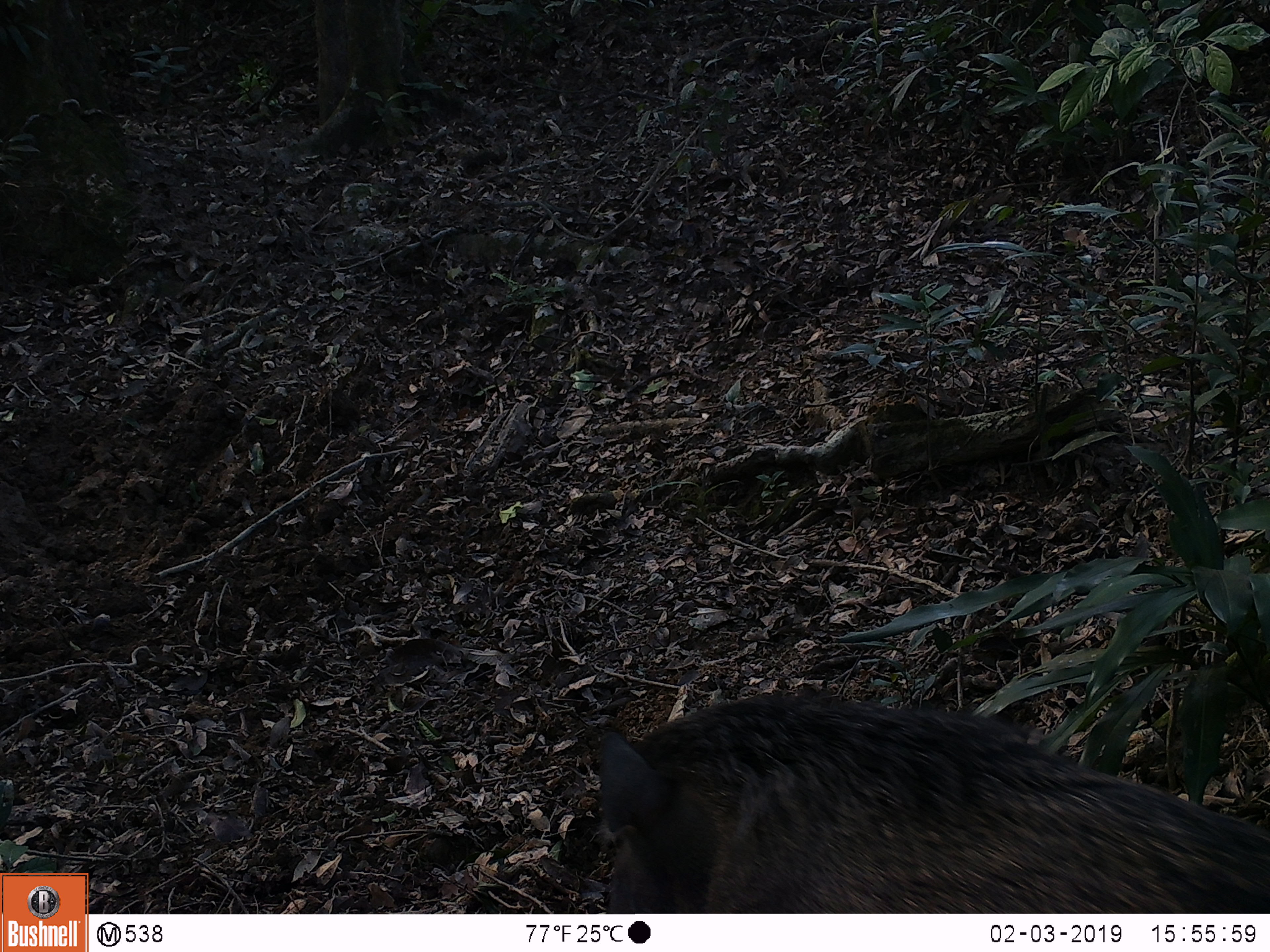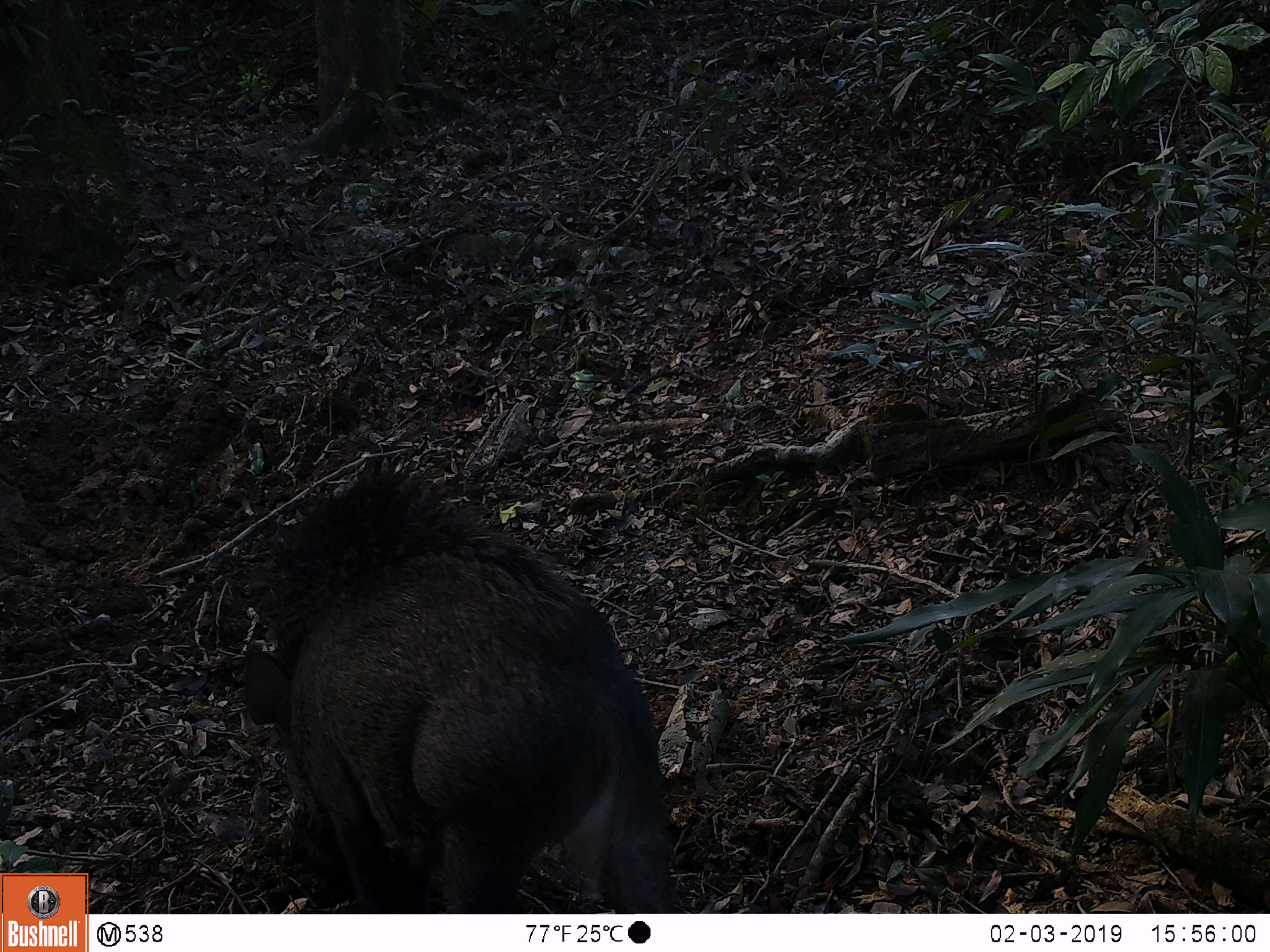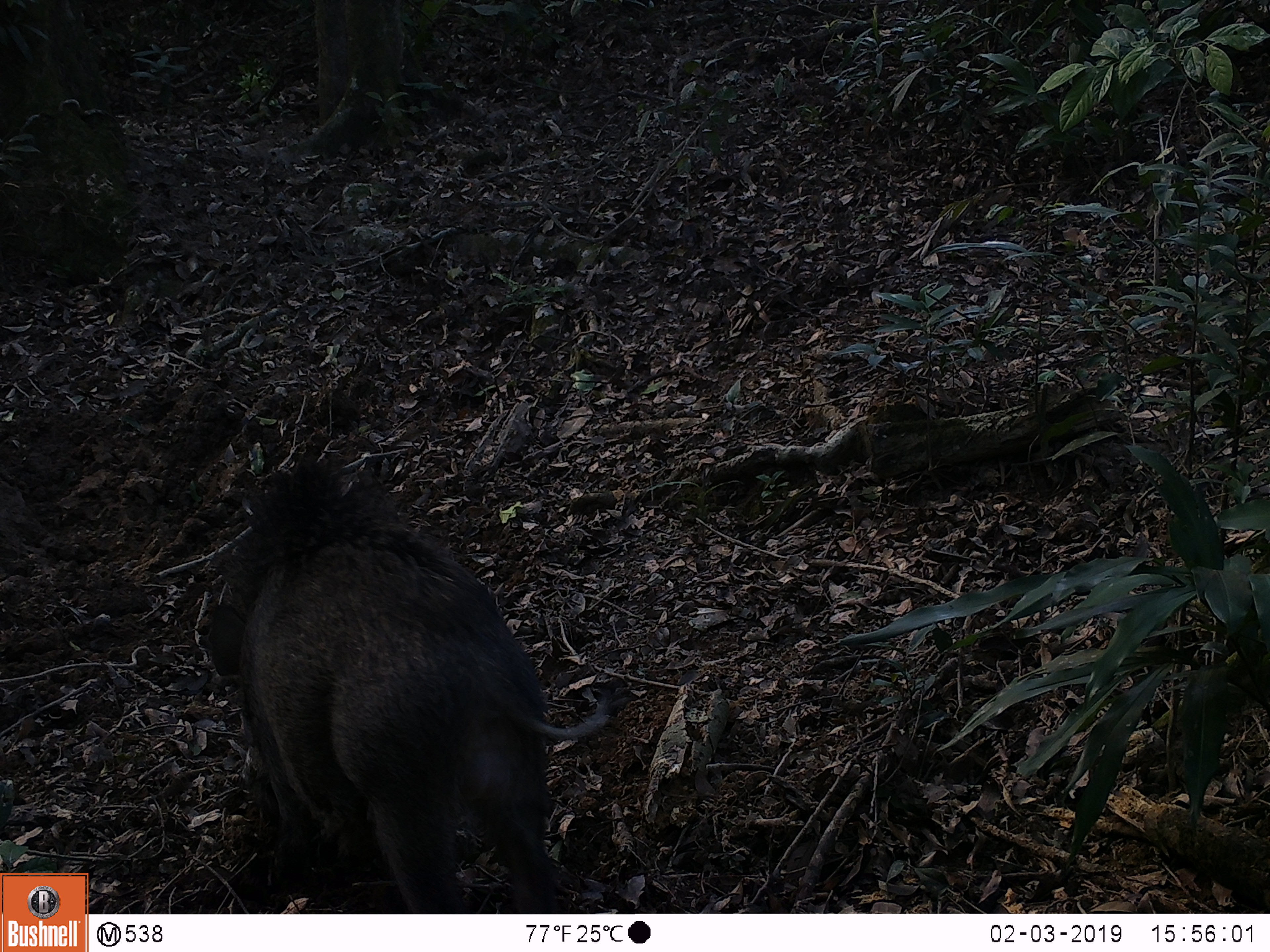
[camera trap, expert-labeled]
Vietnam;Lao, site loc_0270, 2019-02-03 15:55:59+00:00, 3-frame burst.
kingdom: Animalia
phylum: Chordata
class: Mammalia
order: Artiodactyla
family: Suidae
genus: Sus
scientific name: Sus scrofa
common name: eurasian wild pig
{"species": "eurasian wild pig (Sus scrofa)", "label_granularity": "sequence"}